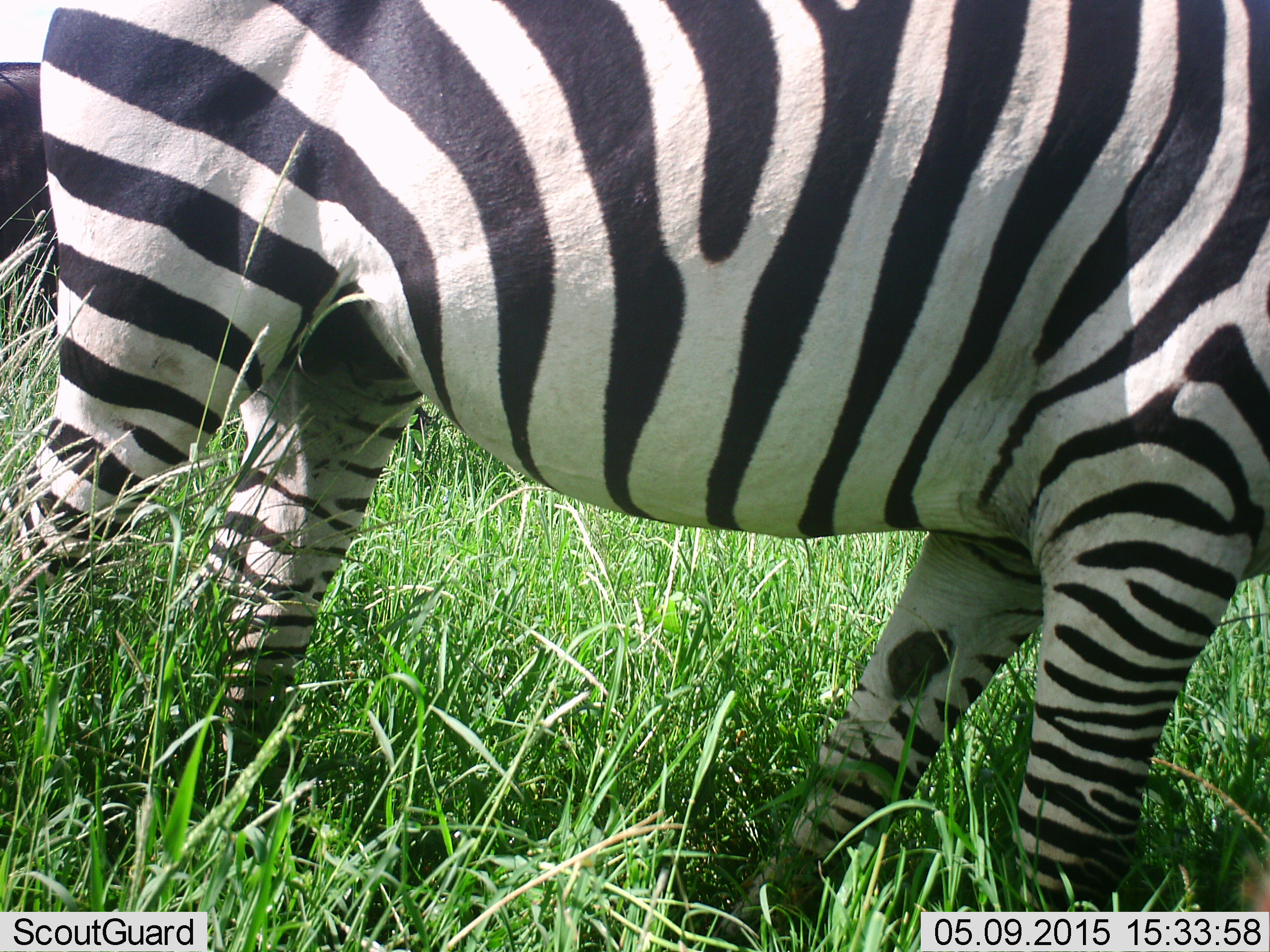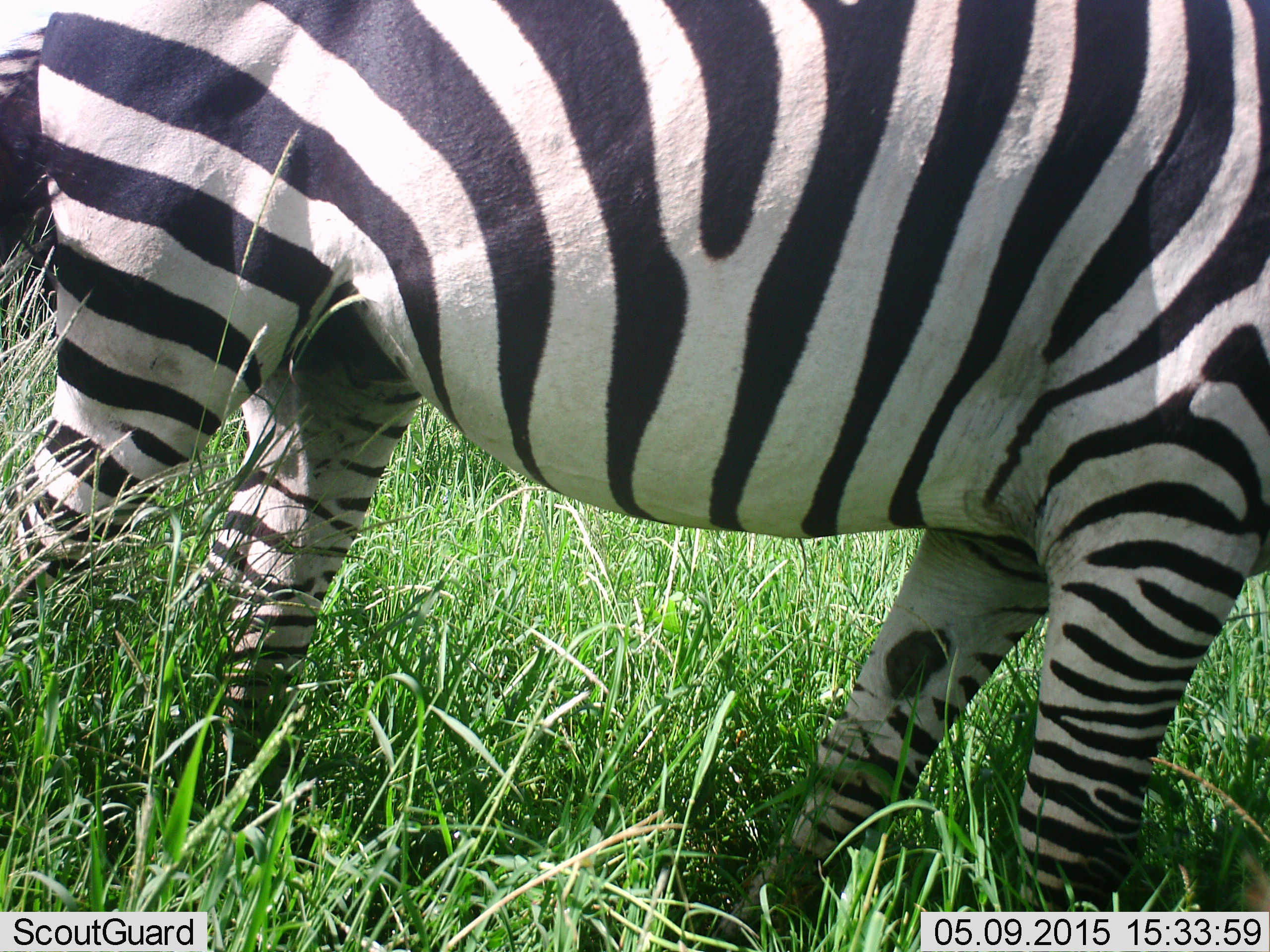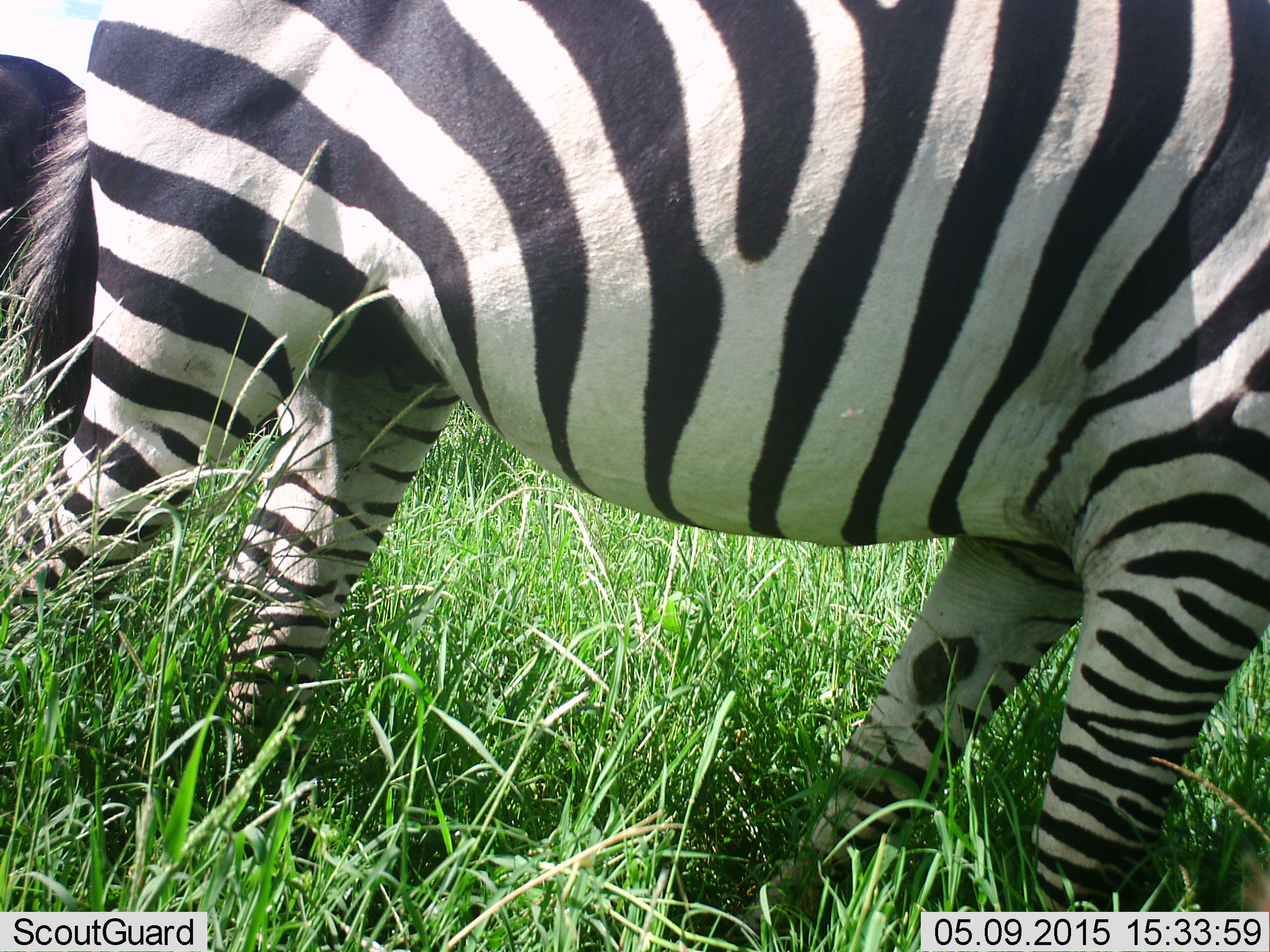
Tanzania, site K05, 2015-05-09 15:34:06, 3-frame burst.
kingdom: Animalia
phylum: Chordata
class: Mammalia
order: Artiodactyla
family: Bovidae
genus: Connochaetes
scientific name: Connochaetes taurinus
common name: blue wildebeest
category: wildebeest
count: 1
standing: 90%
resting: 0%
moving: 10%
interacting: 0%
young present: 0%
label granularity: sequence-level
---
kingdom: Animalia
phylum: Chordata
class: Mammalia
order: Perissodactyla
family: Equidae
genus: Equus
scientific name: Equus quagga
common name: plains zebra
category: zebra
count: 1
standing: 82%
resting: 6%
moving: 12%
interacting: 0%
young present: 0%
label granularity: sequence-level